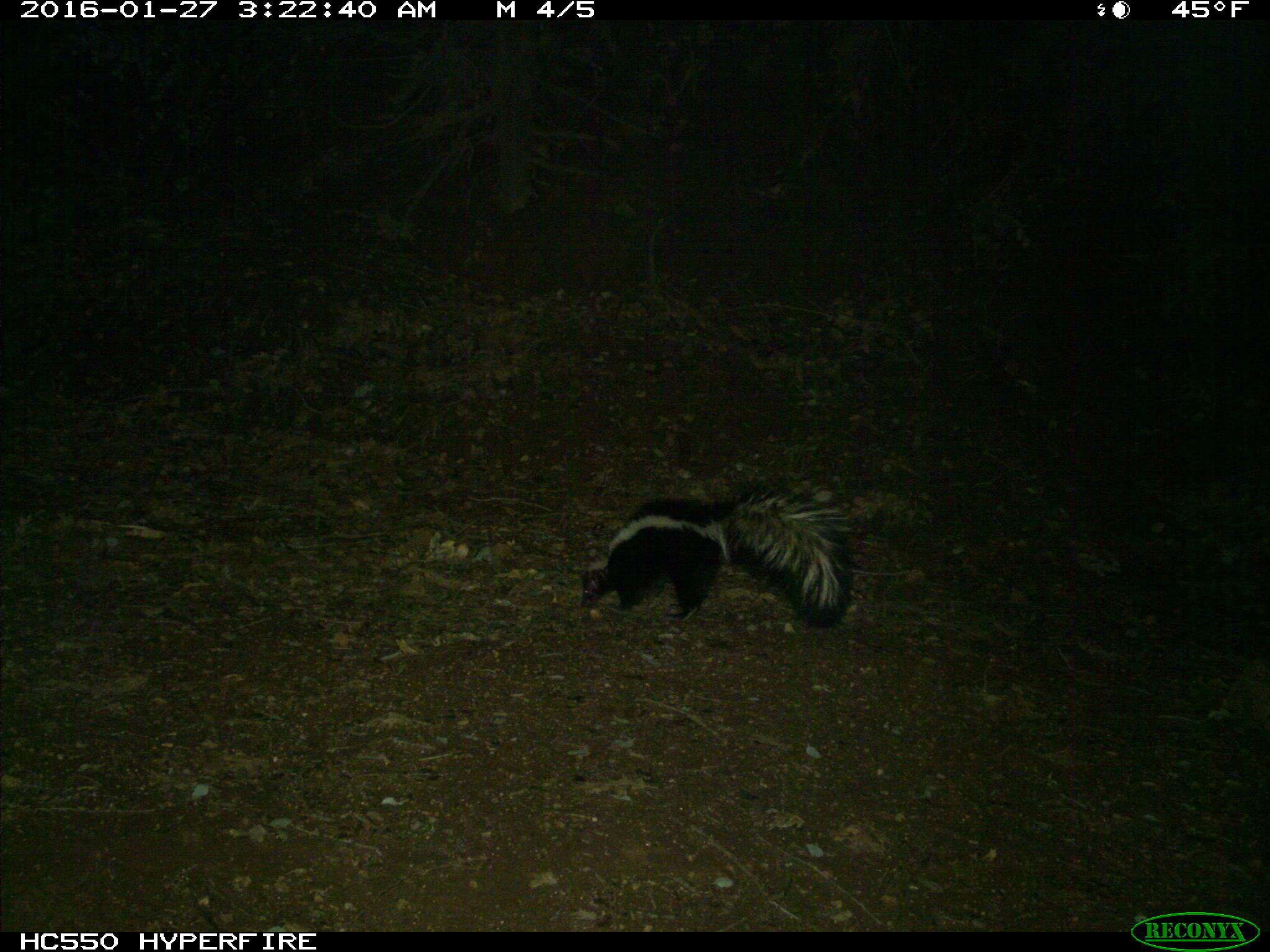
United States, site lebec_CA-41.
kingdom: Animalia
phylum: Chordata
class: Mammalia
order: Carnivora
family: Mephitidae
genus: Mephitis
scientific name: Mephitis mephitis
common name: striped skunk